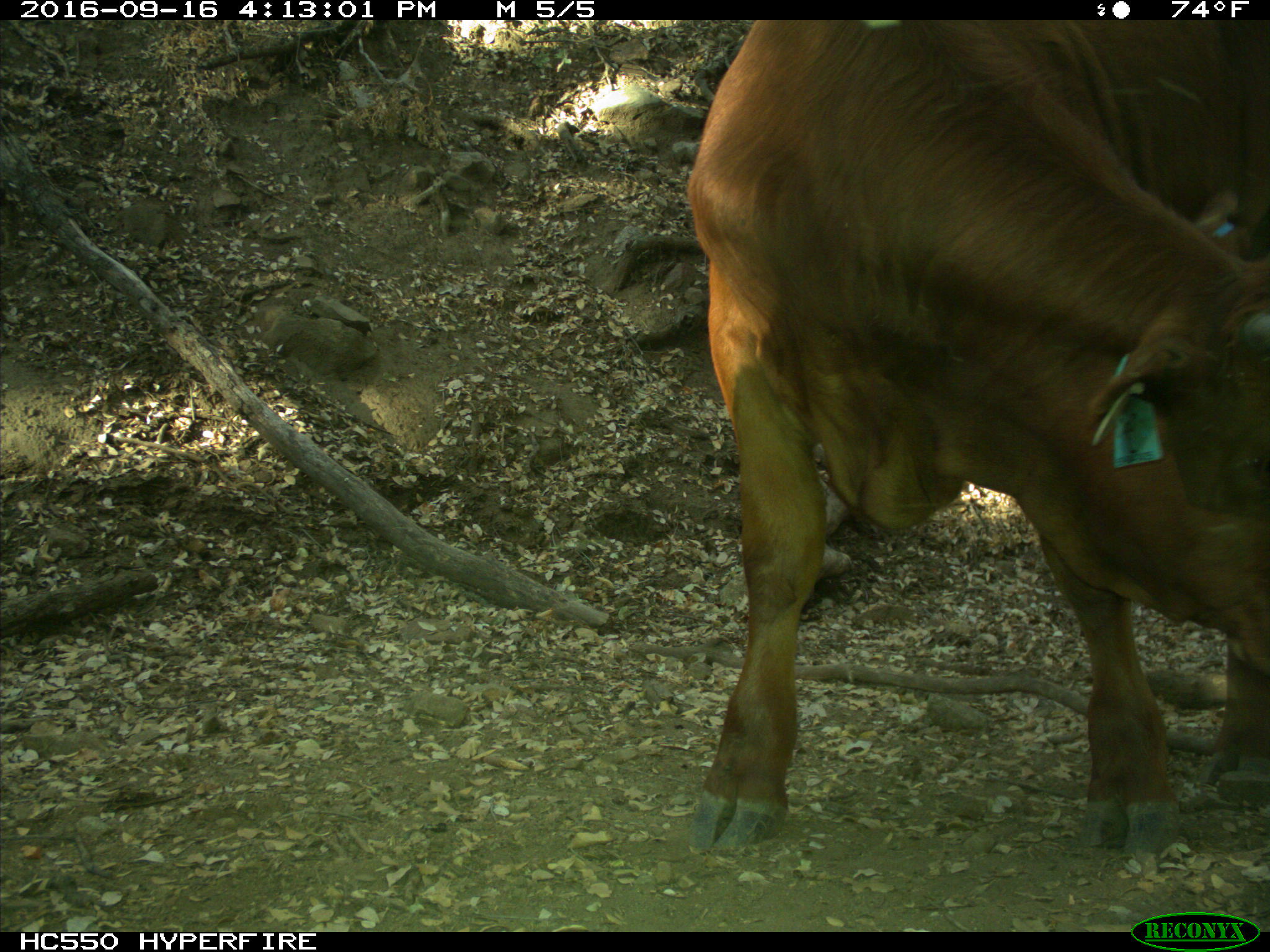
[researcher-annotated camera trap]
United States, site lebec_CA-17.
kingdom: Animalia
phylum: Chordata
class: Mammalia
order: Artiodactyla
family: Bovidae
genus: Bos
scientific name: Bos taurus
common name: domestic cow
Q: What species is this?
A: Bos taurus (domestic cow).